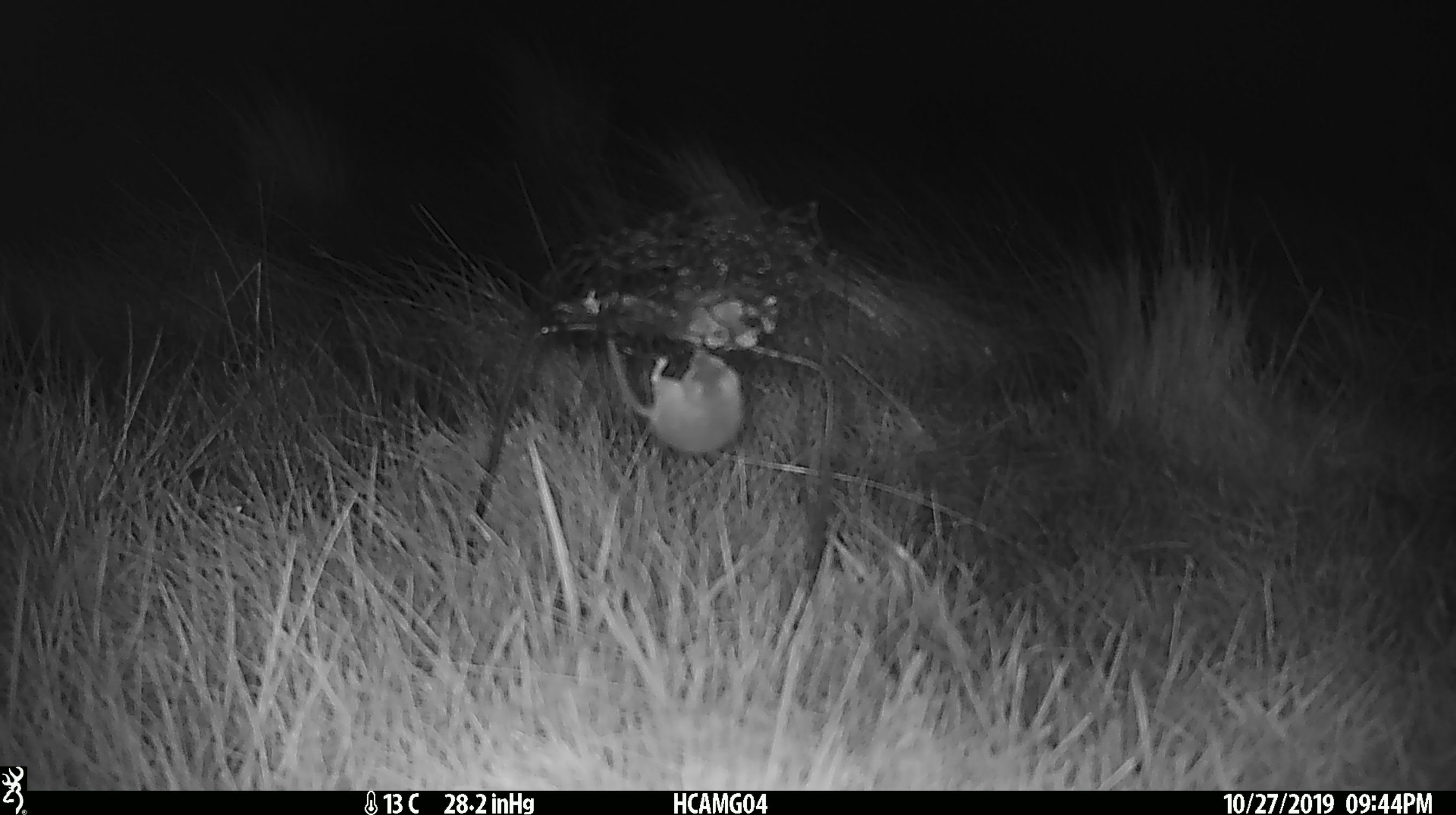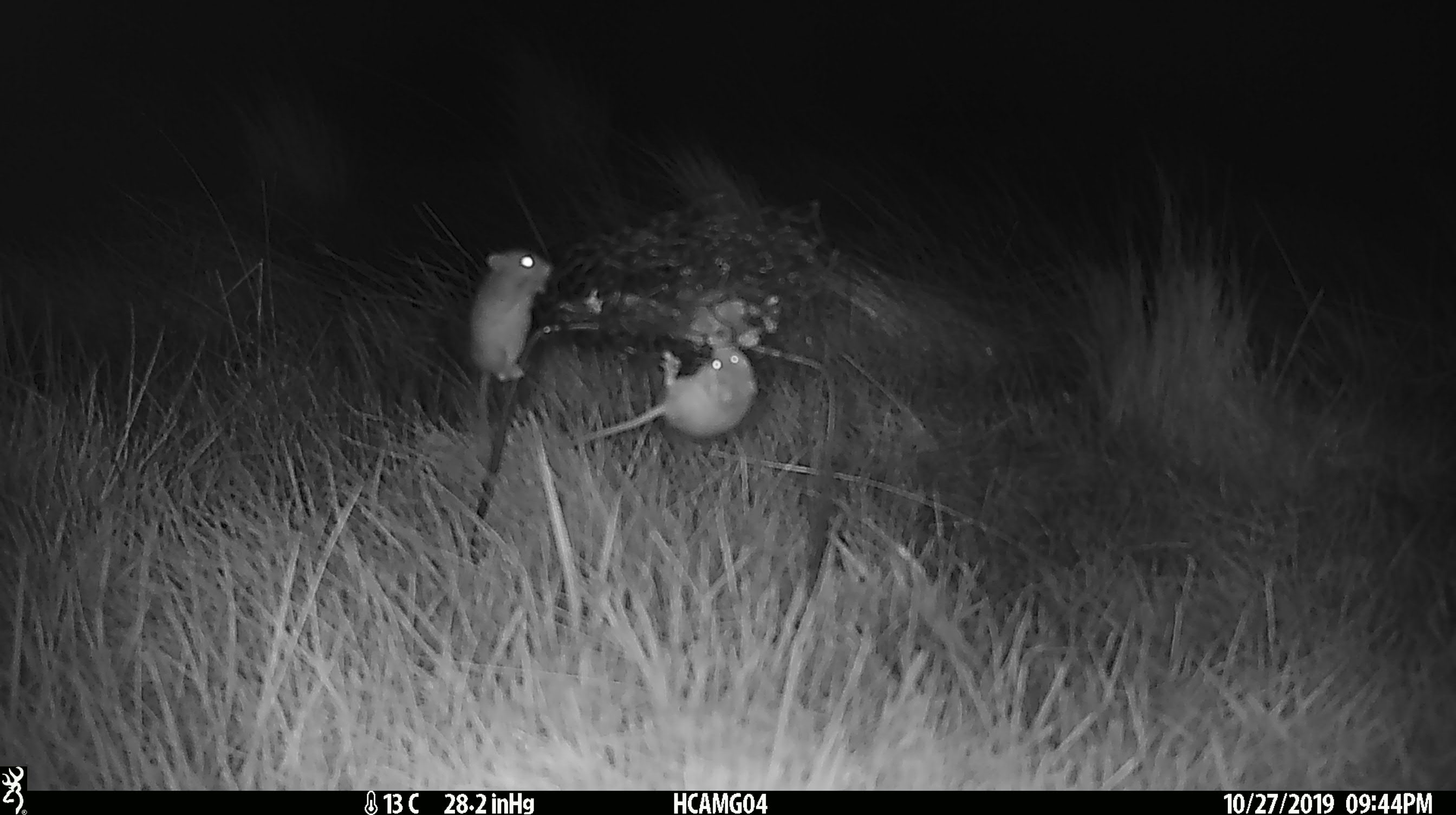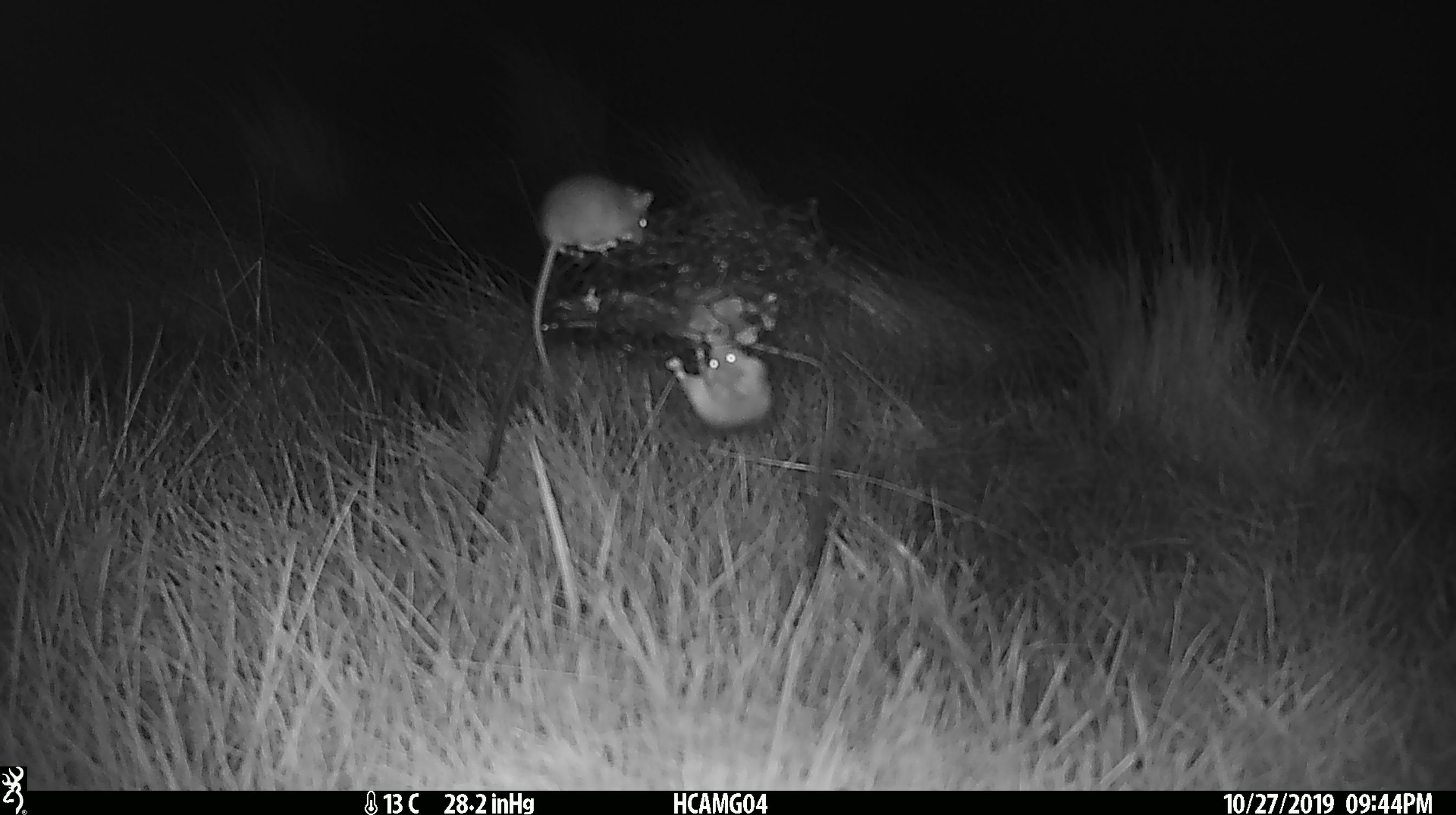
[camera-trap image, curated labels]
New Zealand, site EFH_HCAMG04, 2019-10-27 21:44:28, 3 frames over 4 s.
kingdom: Animalia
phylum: Chordata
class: Mammalia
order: Rodentia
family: Muridae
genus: Mus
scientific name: Mus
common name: mouse